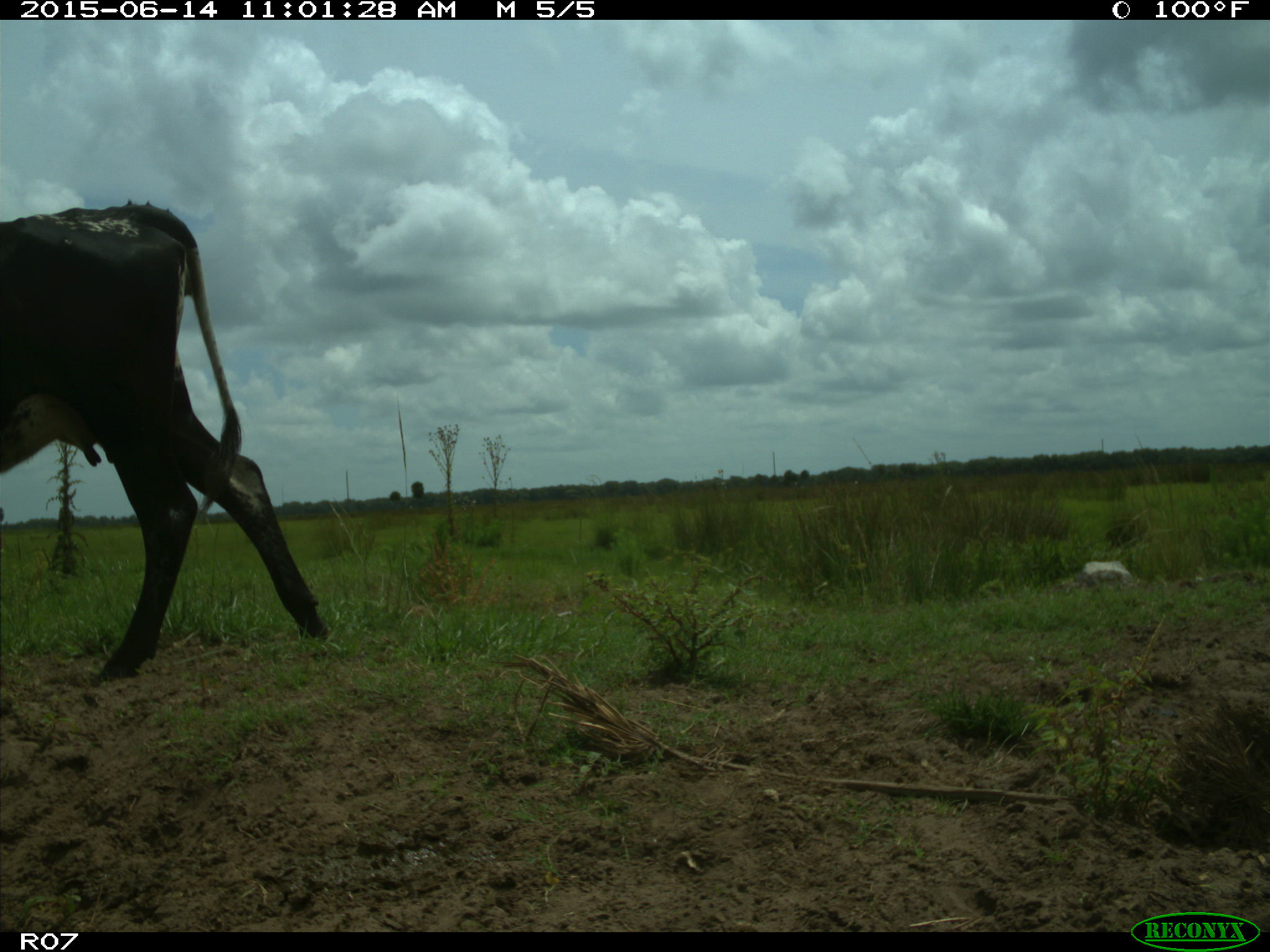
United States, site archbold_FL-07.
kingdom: Animalia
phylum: Chordata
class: Mammalia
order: Artiodactyla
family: Bovidae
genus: Bos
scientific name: Bos taurus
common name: domestic cow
Bos taurus (domestic cow).